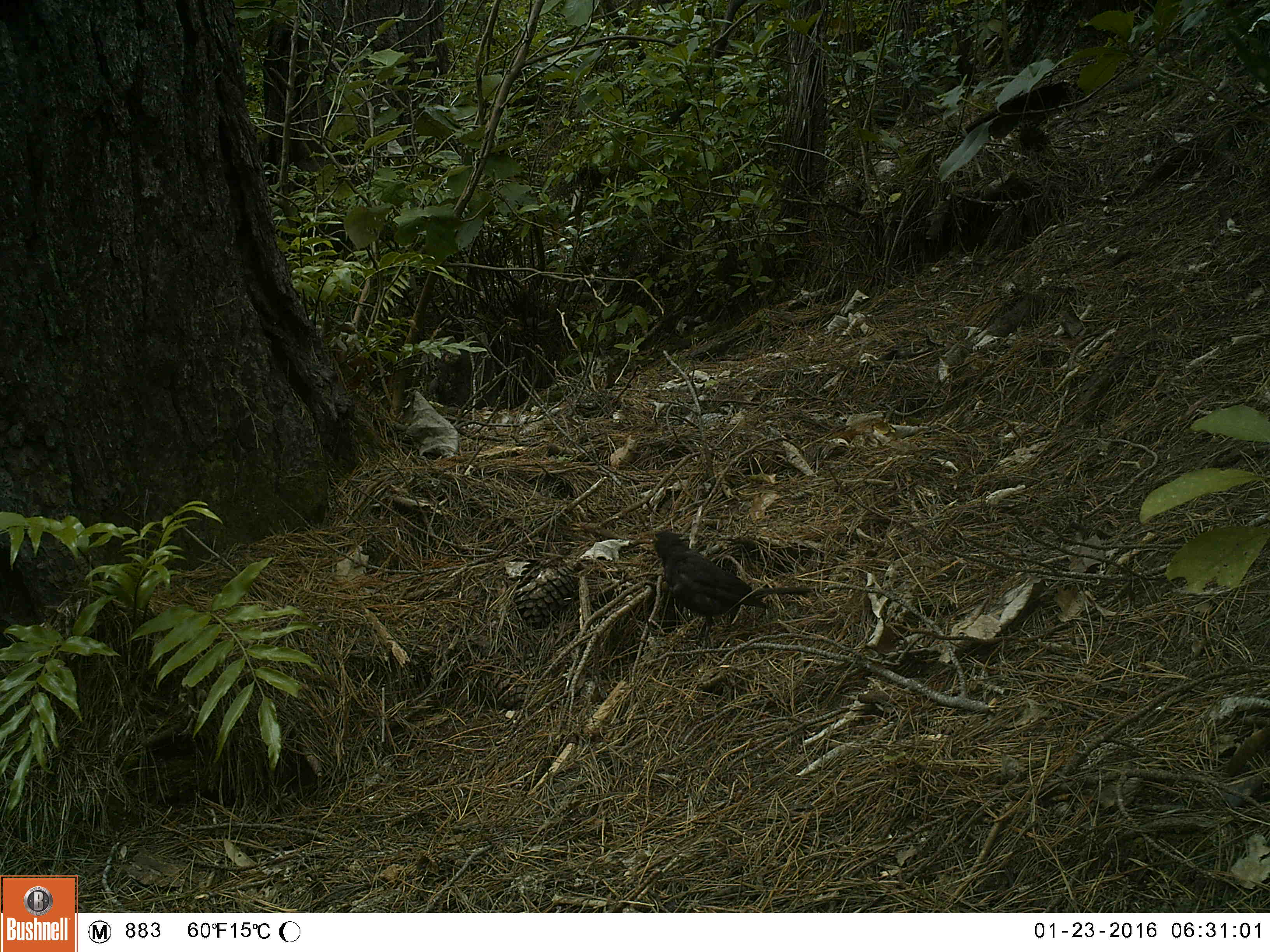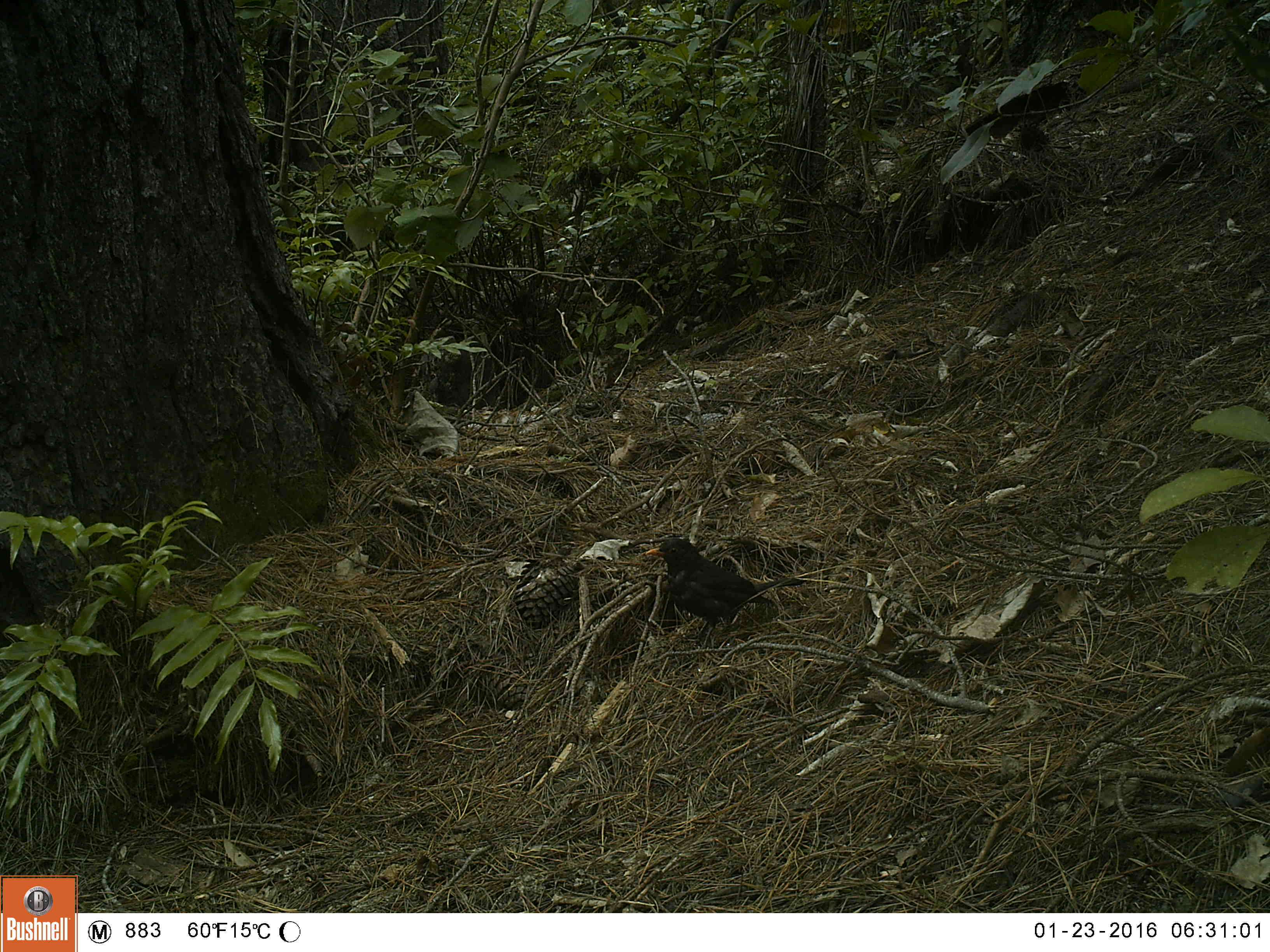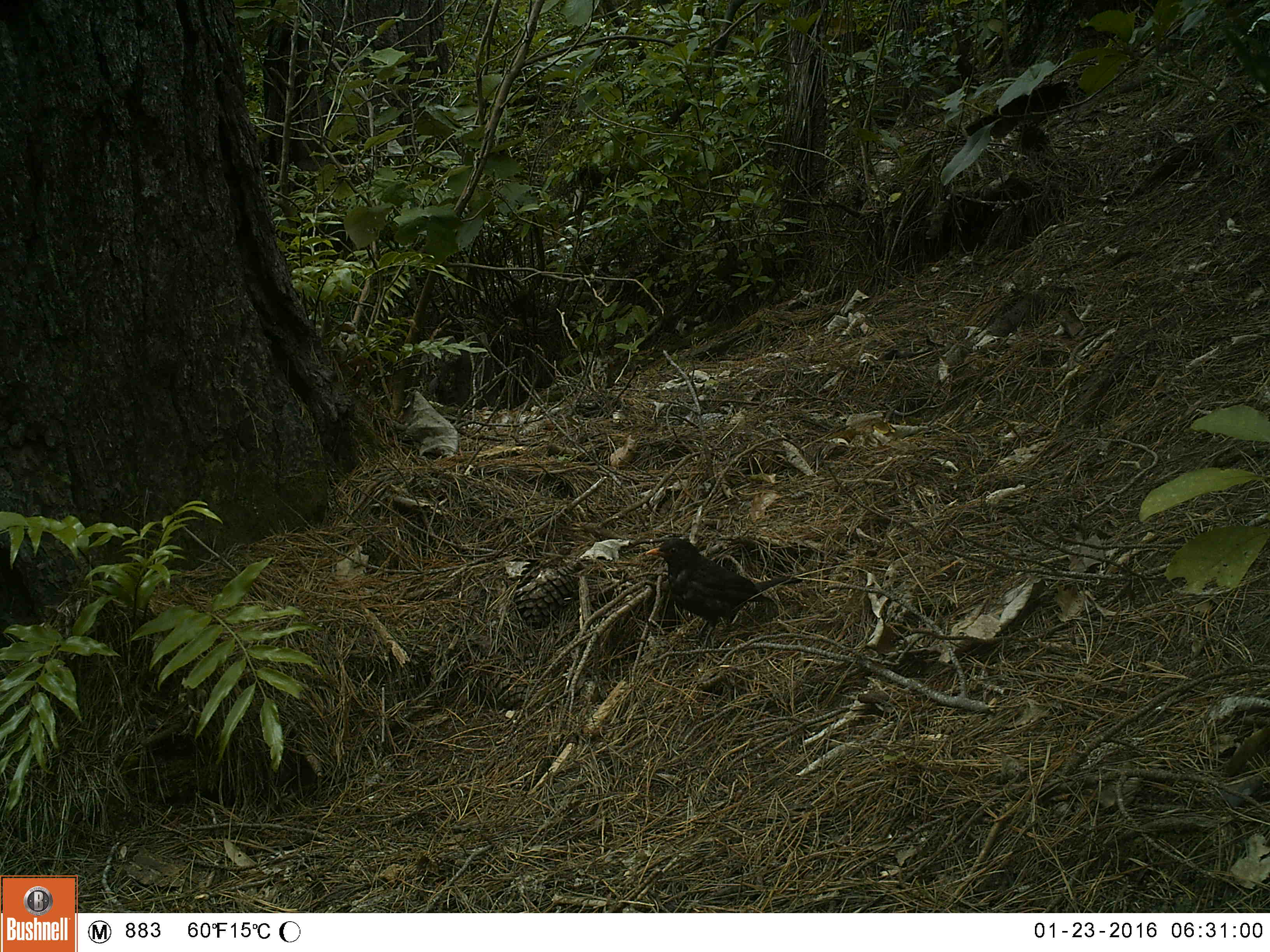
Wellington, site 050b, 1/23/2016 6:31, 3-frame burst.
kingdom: Animalia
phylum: Chordata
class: Aves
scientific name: Aves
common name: bird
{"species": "bird (Aves)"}